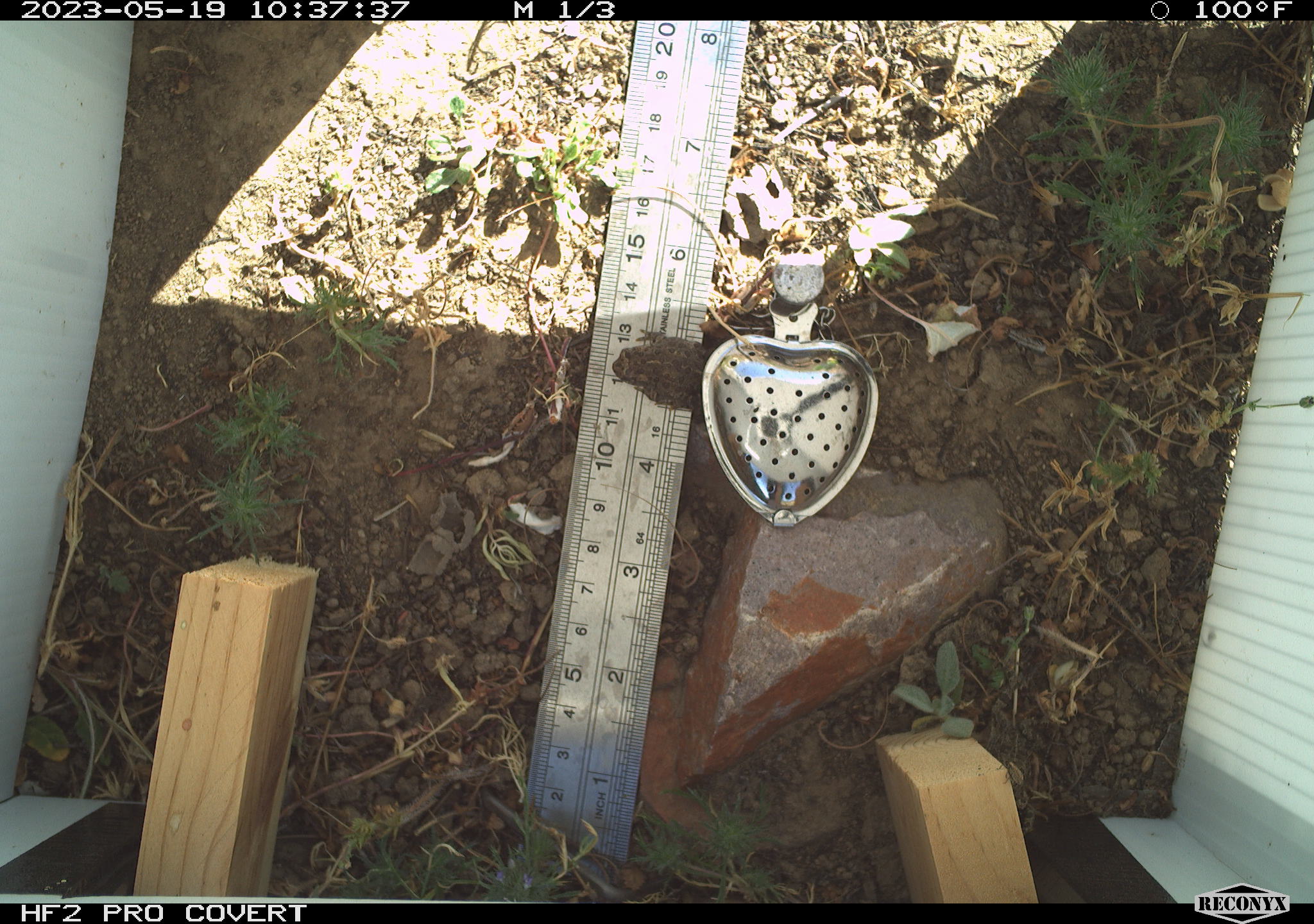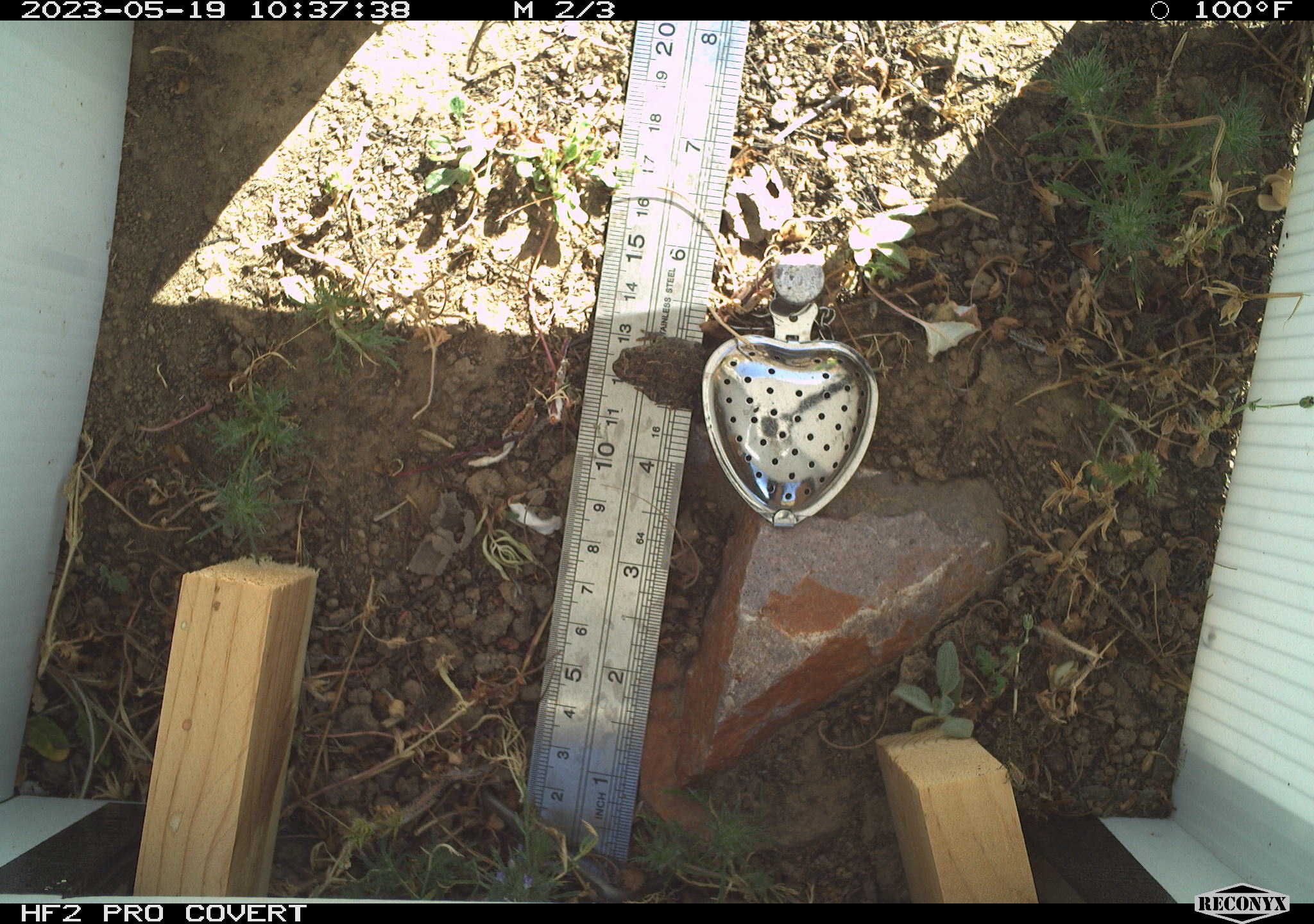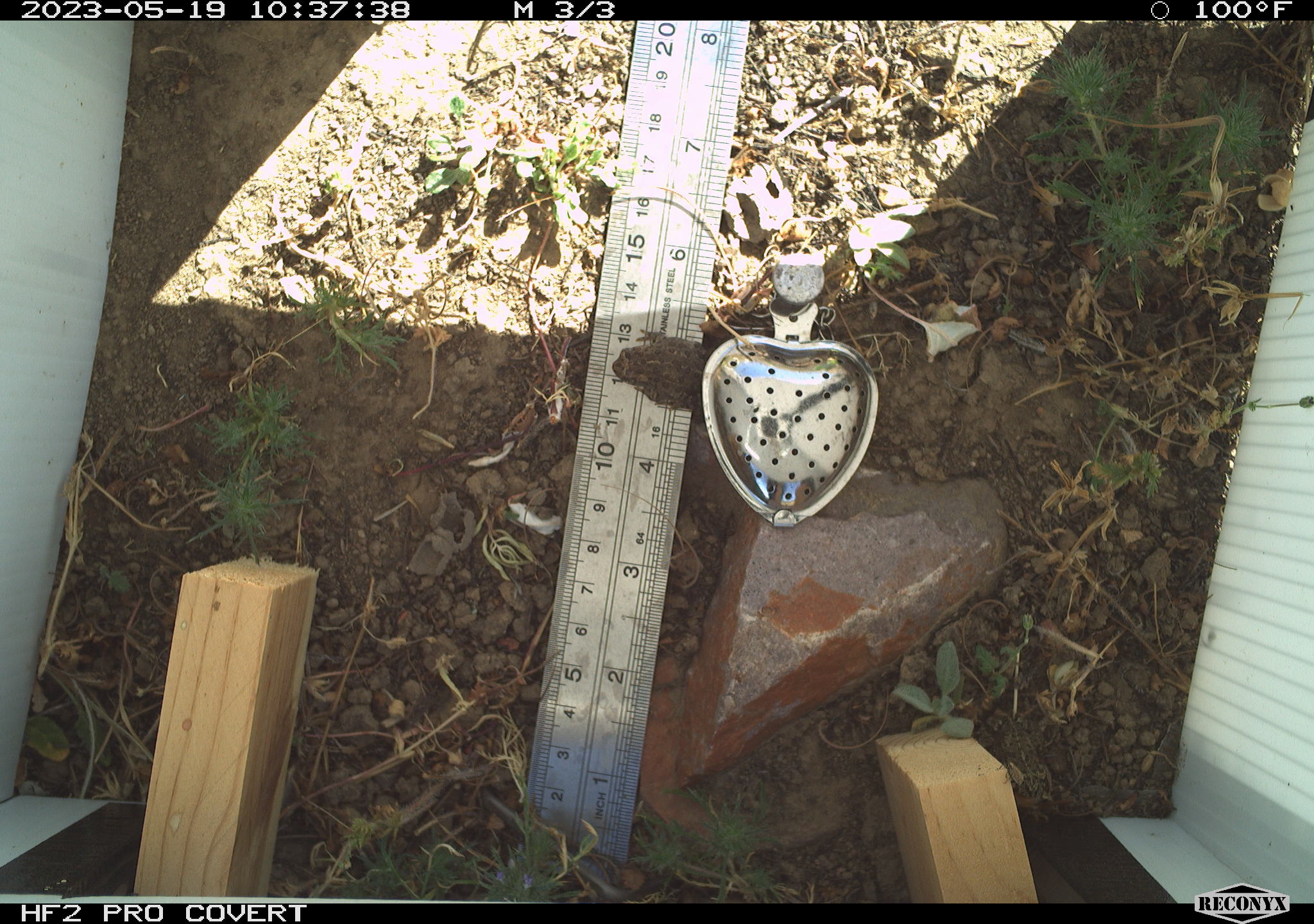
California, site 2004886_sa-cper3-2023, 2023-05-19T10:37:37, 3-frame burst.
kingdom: Animalia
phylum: Chordata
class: Amphibia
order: Anura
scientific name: Anura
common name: frogs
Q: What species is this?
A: Frogs (Anura).